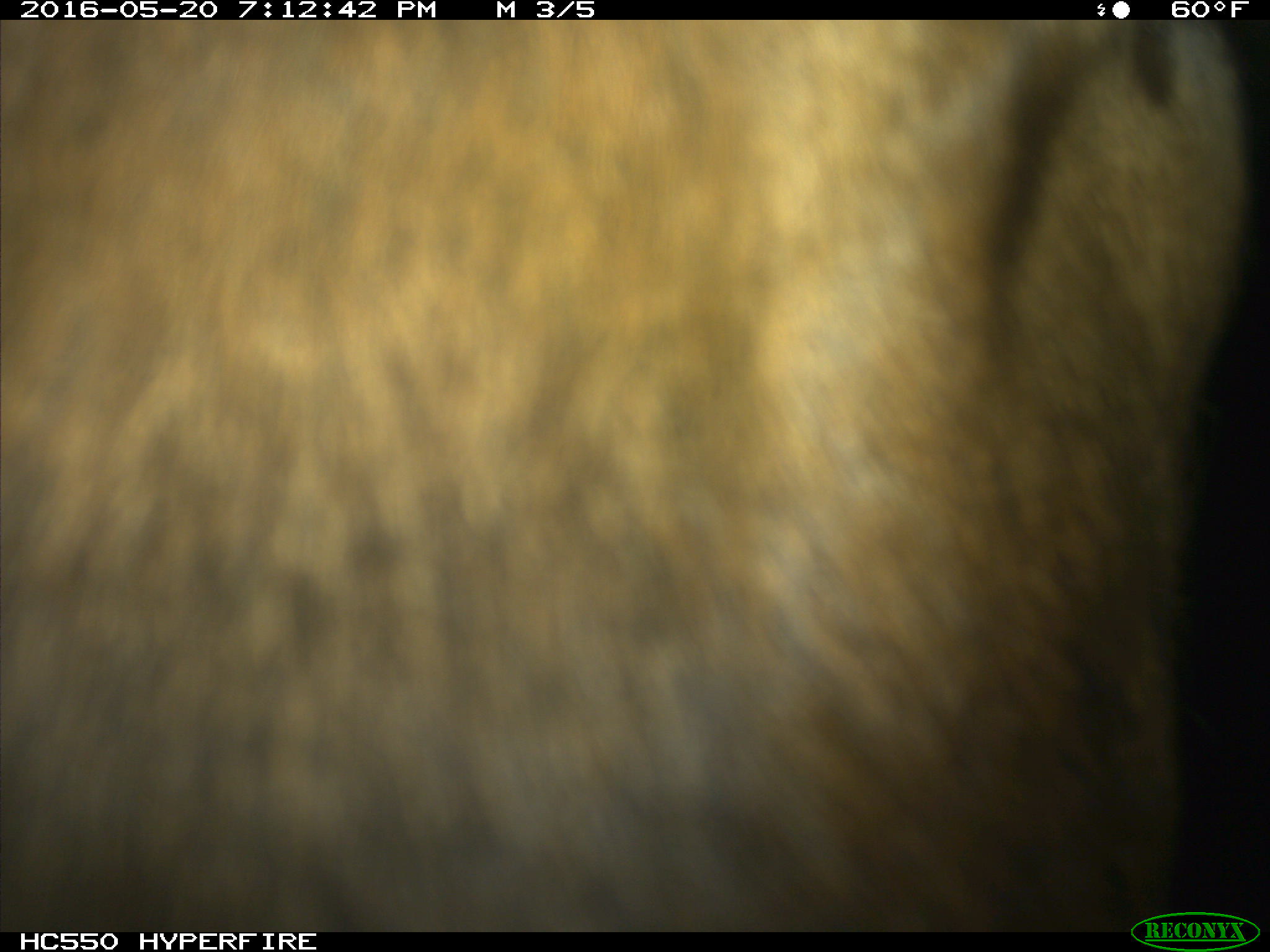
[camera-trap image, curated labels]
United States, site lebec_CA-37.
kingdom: Animalia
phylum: Chordata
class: Mammalia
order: Artiodactyla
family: Bovidae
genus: Bos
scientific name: Bos taurus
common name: domestic cow